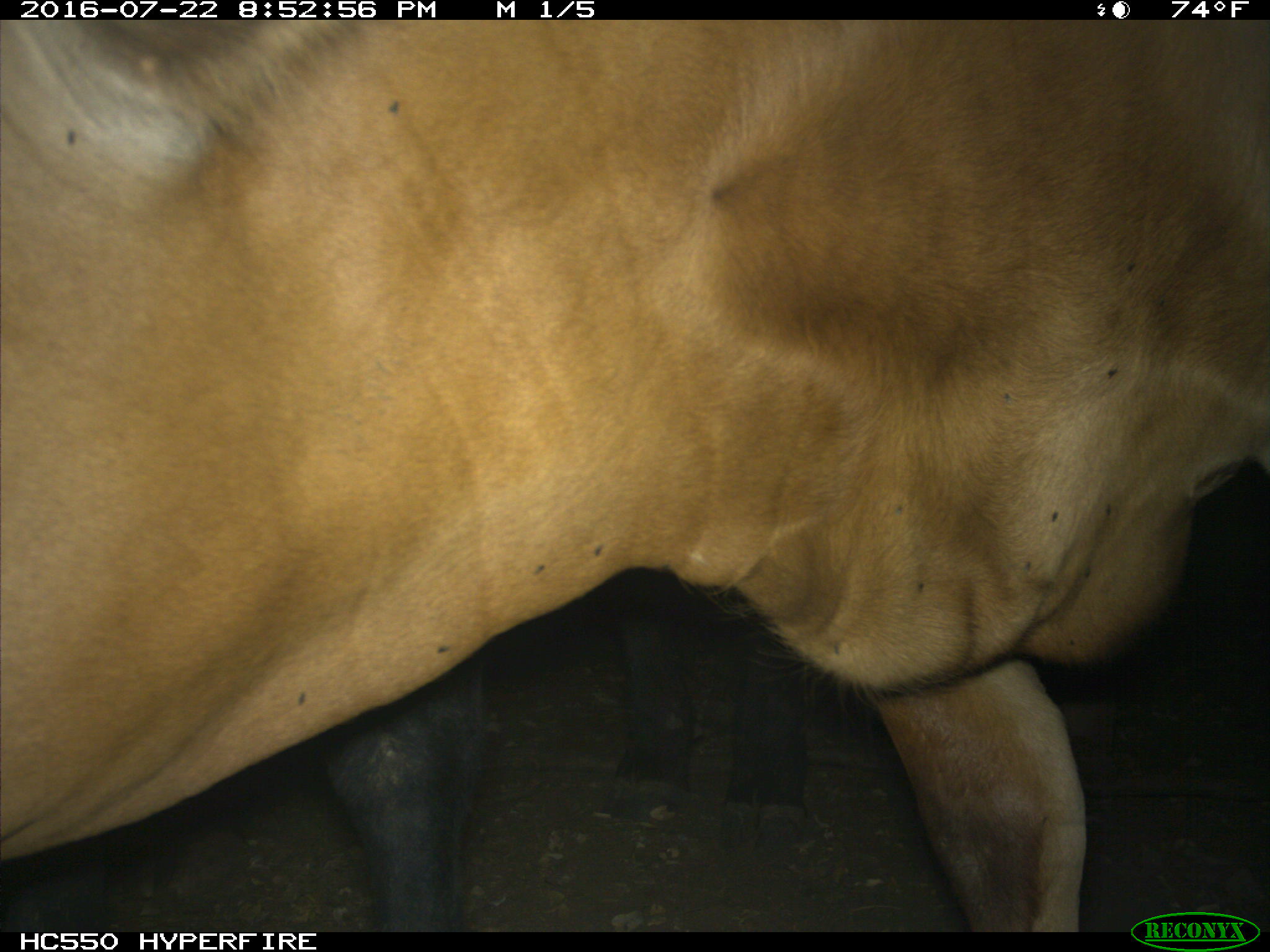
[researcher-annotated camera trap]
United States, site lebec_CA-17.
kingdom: Animalia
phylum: Chordata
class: Mammalia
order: Artiodactyla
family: Bovidae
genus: Bos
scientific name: Bos taurus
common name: domestic cow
Bos taurus (domestic cow).